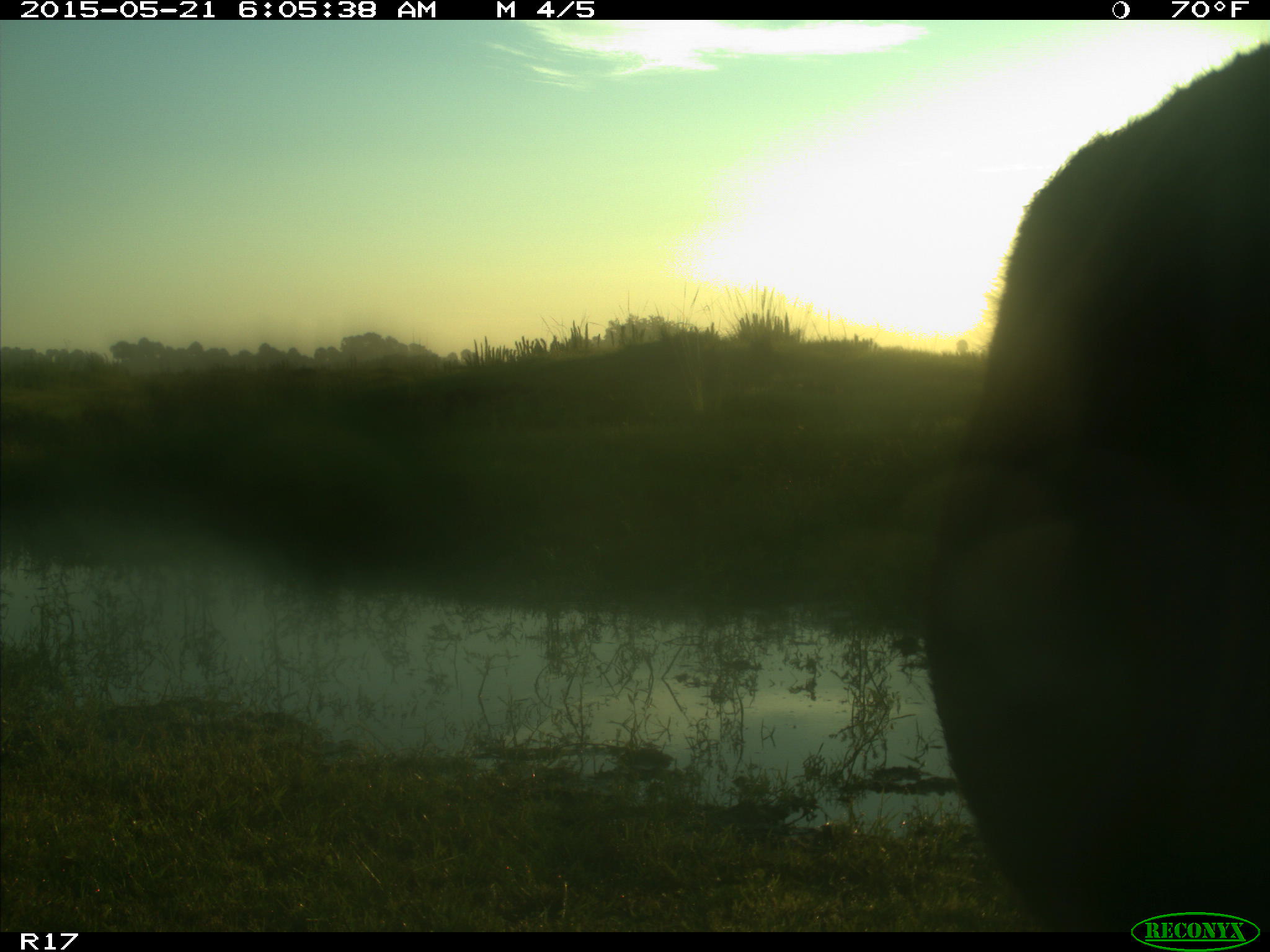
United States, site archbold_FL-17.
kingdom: Animalia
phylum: Chordata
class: Mammalia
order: Artiodactyla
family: Bovidae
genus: Bos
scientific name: Bos taurus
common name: domestic cow